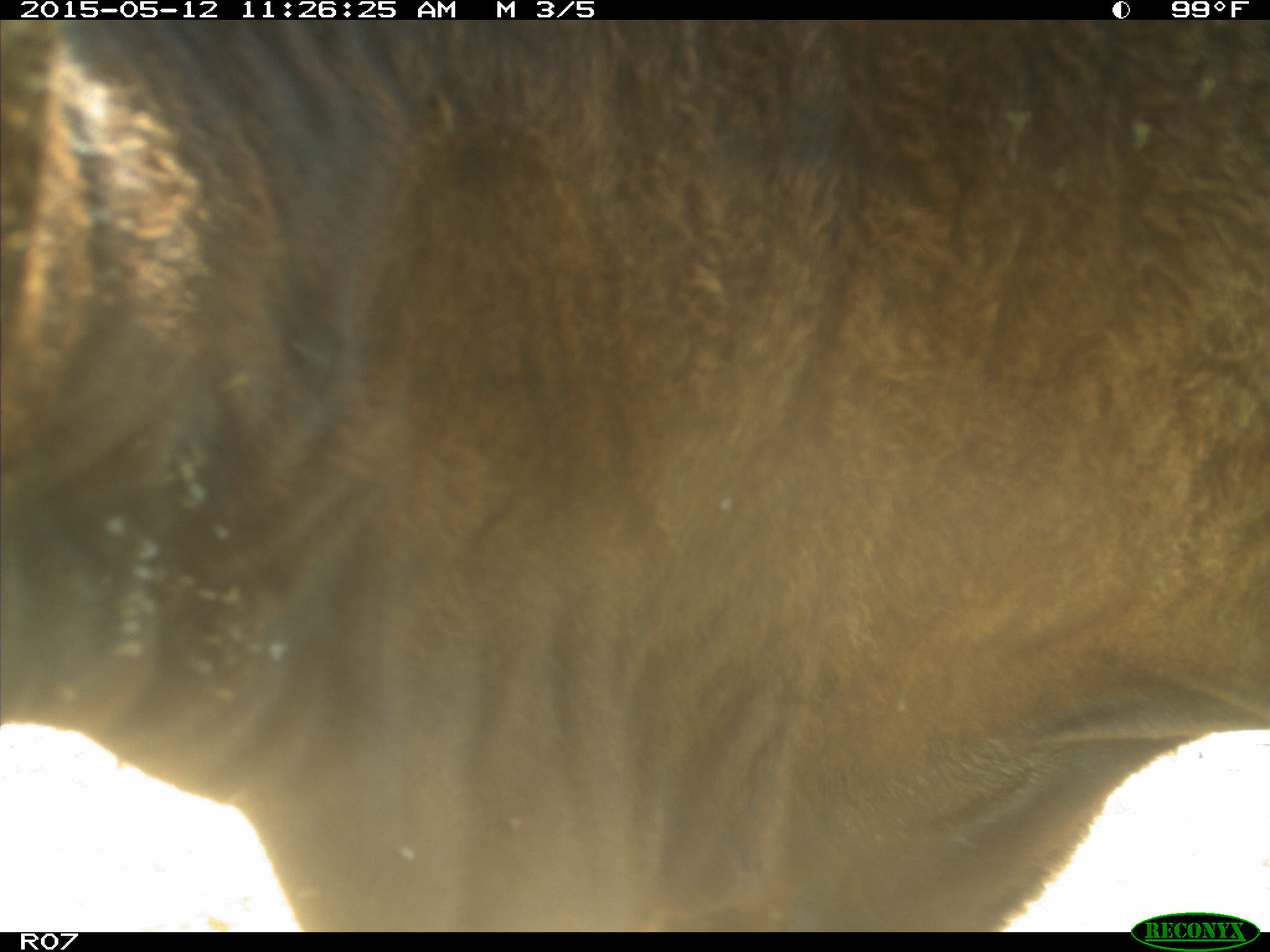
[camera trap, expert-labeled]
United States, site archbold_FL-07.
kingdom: Animalia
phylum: Chordata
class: Mammalia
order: Artiodactyla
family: Bovidae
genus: Bos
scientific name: Bos taurus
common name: domestic cow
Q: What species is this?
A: Bos taurus (domestic cow).